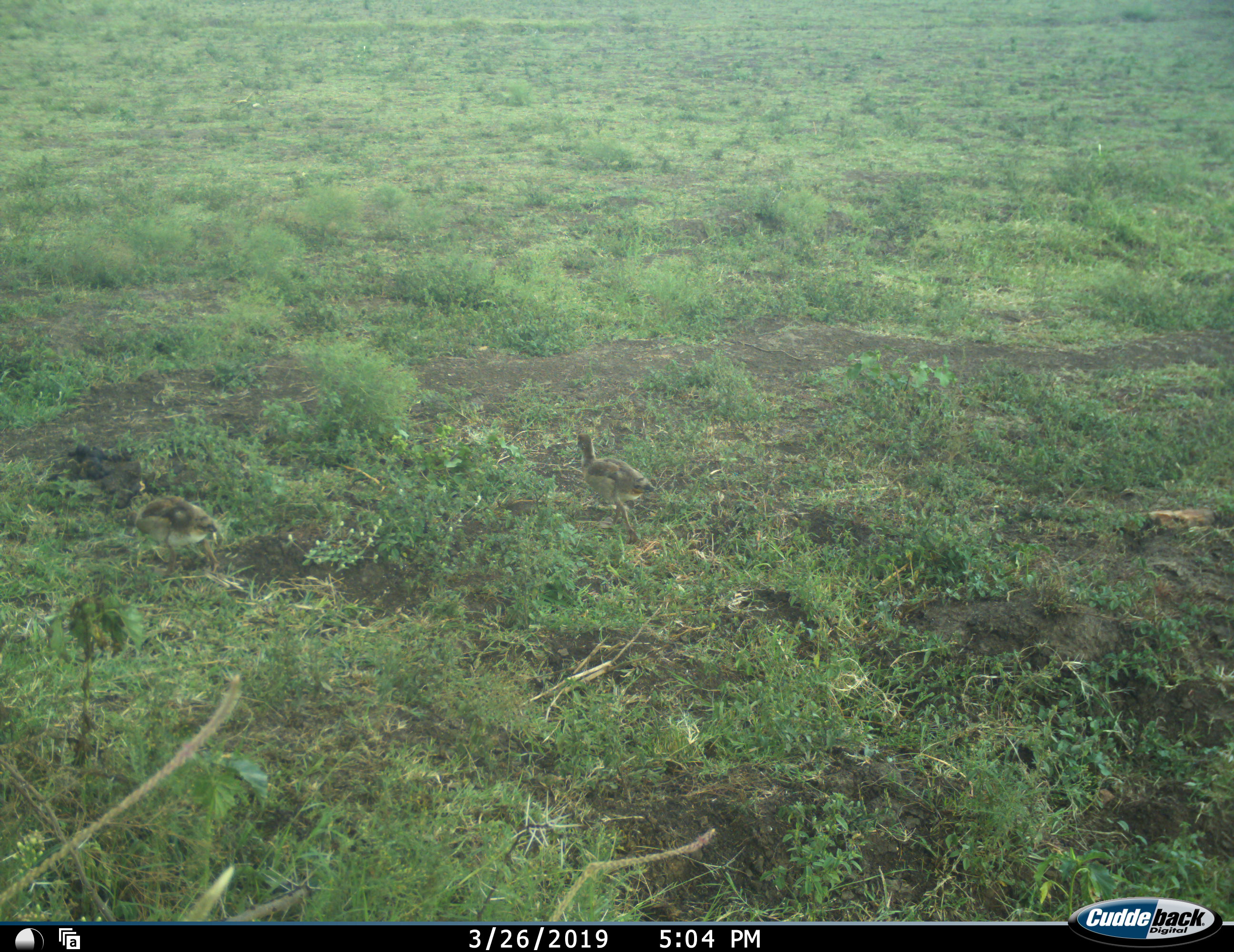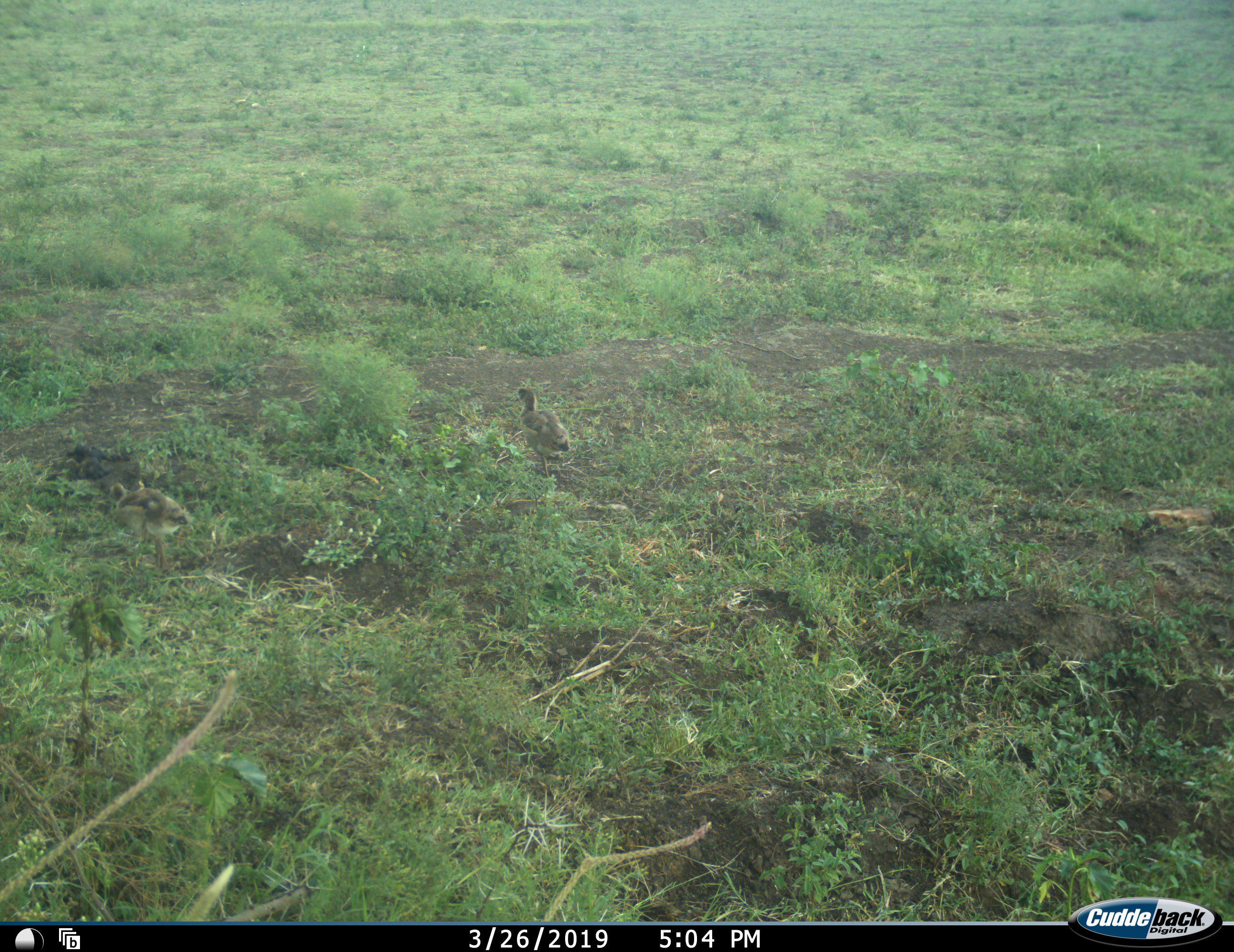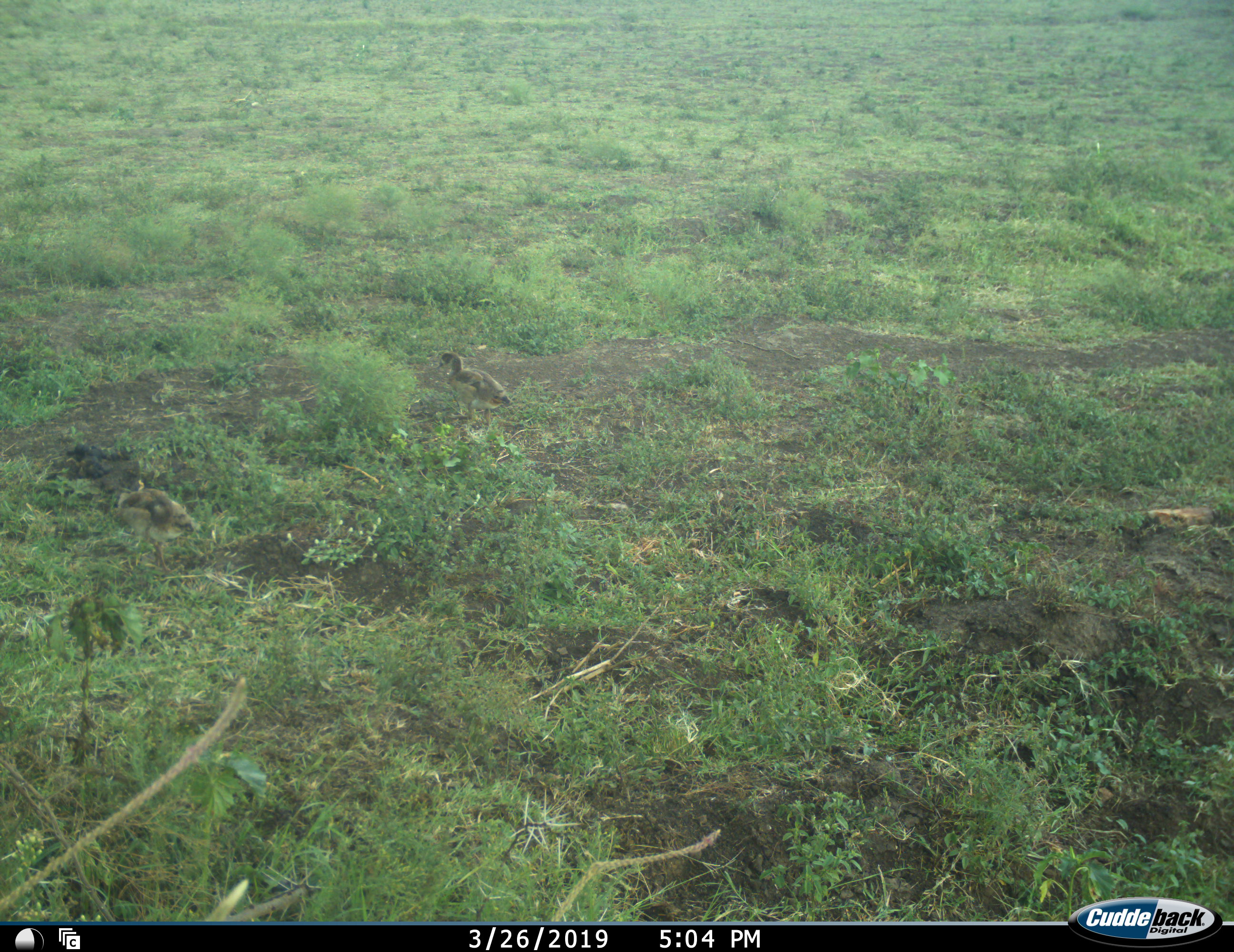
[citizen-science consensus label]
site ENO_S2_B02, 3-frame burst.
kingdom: Animalia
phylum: Chordata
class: Aves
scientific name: Aves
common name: bird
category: birdother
Birdother (bird) (Aves), count 2. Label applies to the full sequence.